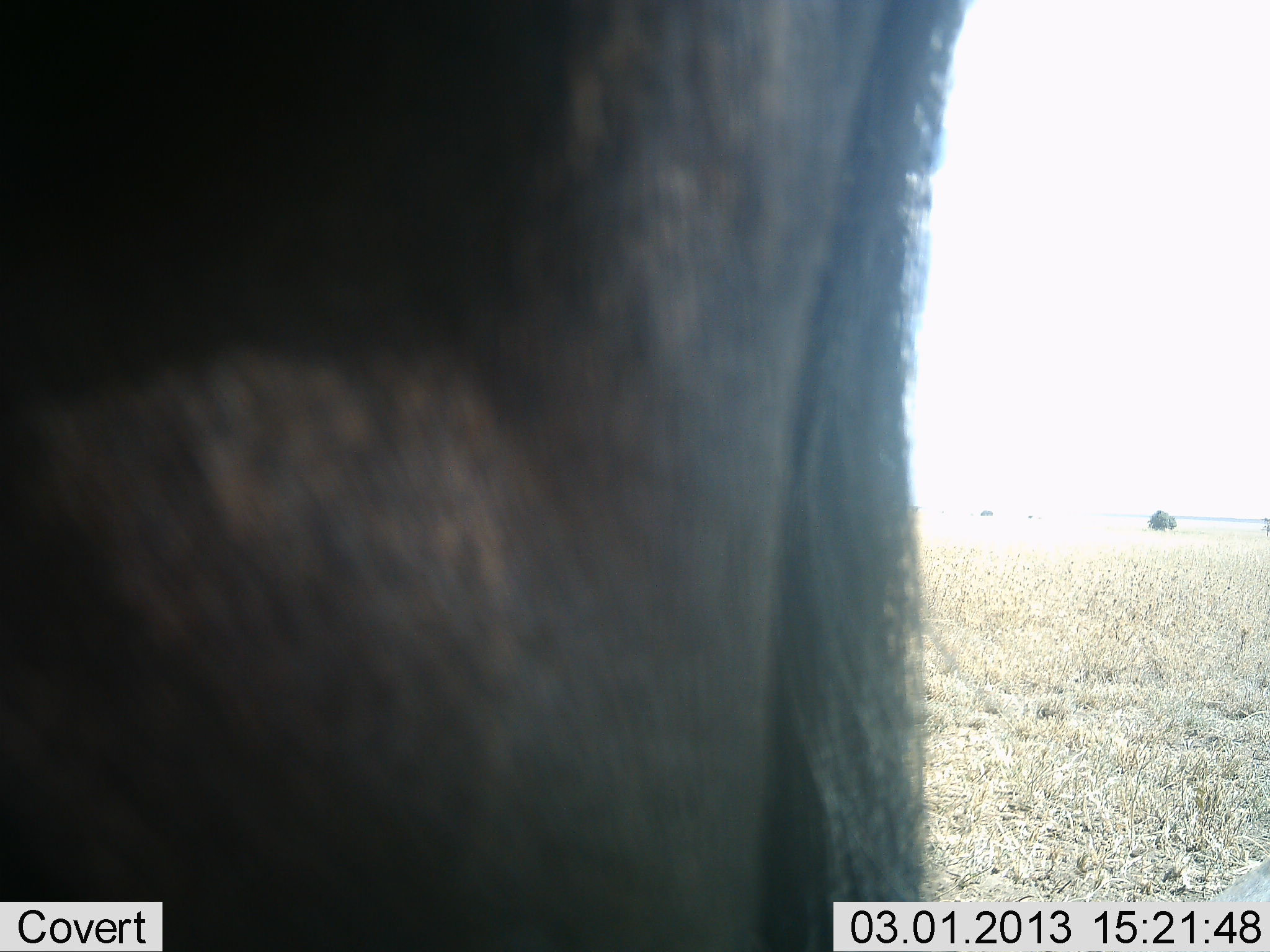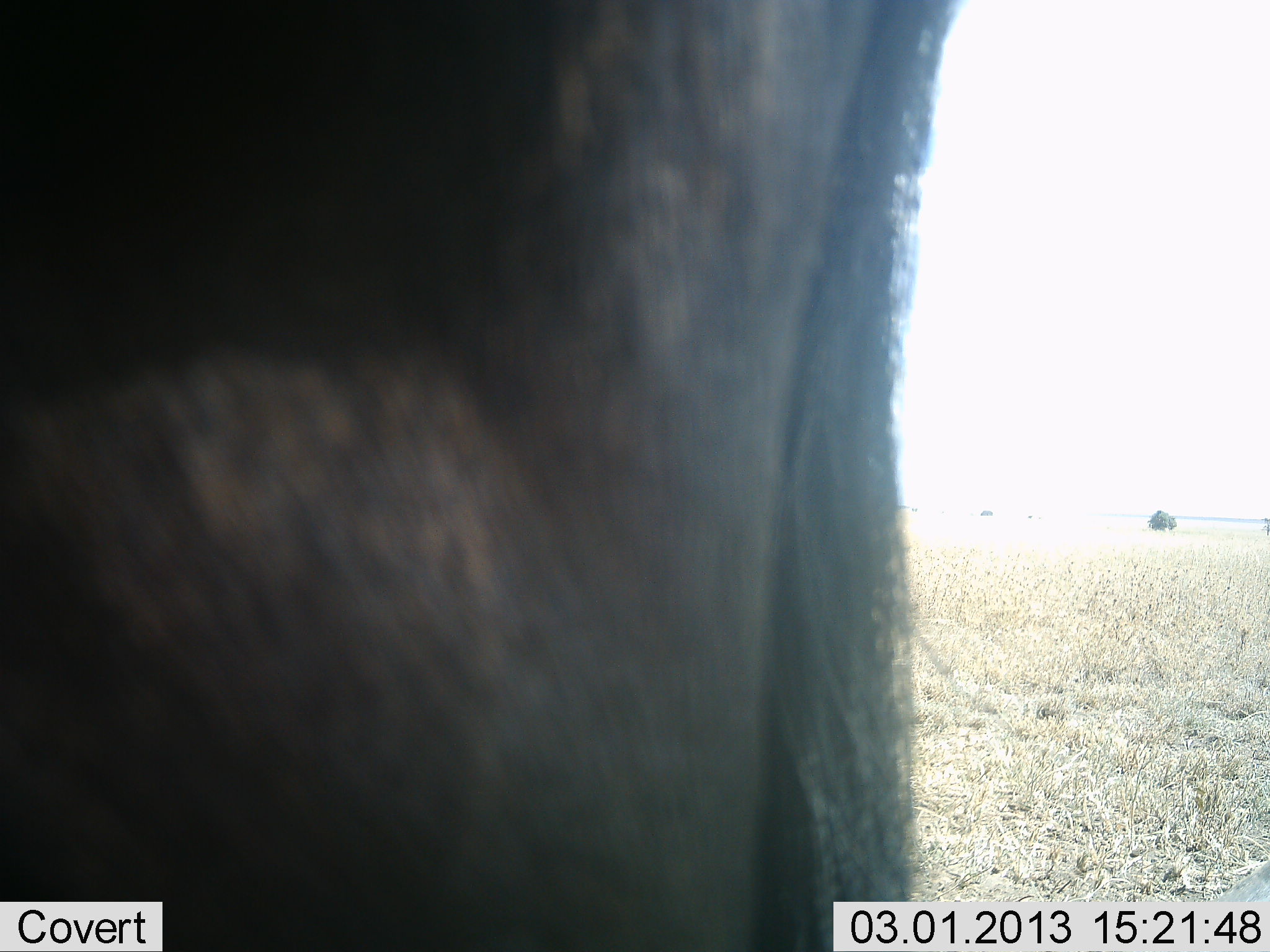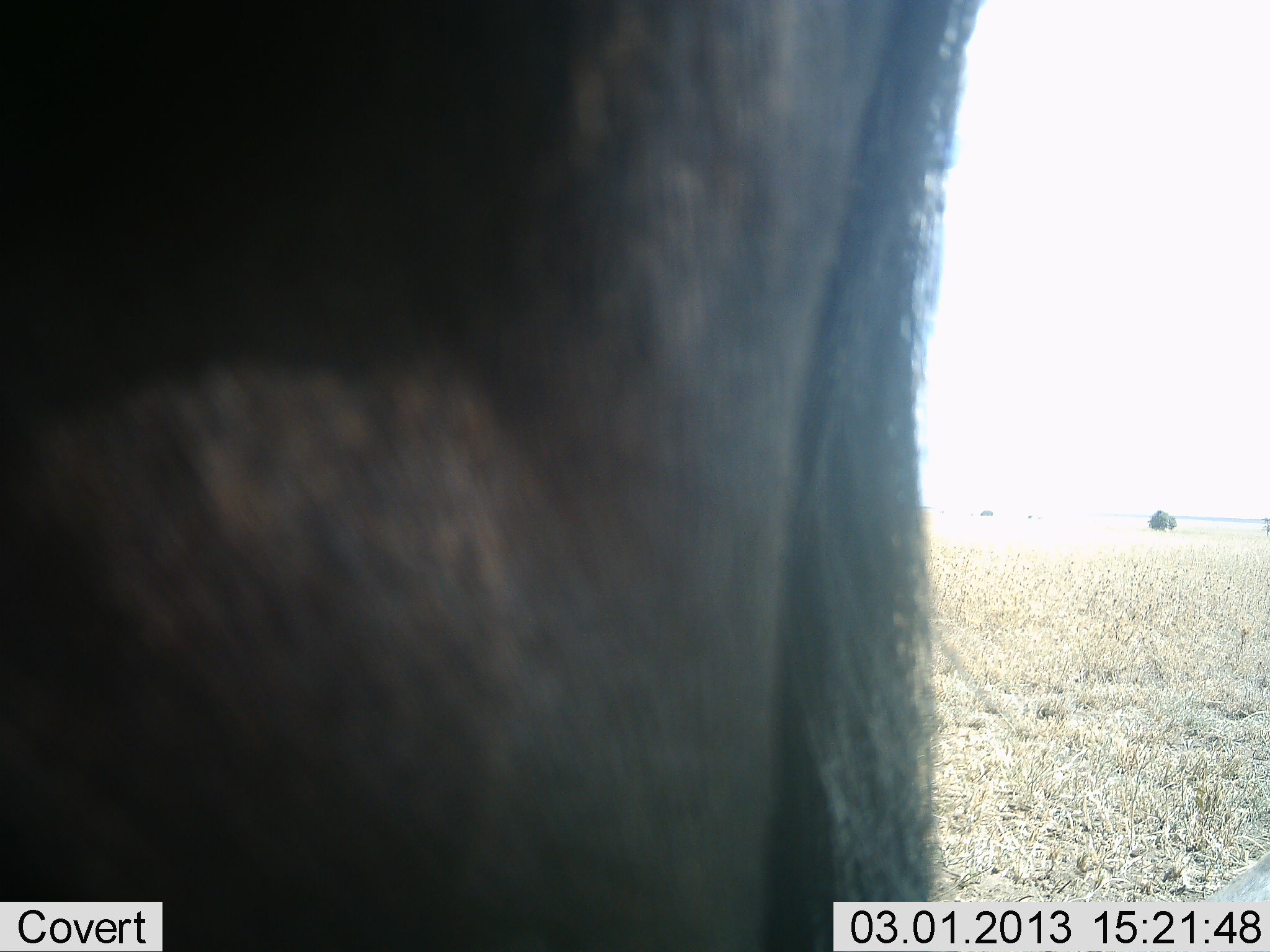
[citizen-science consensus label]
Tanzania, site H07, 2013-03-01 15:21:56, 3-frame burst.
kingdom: Animalia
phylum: Chordata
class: Mammalia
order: Artiodactyla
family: Bovidae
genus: Connochaetes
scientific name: Connochaetes taurinus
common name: blue wildebeest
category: wildebeest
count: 1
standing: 90%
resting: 0%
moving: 10%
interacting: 0%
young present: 5%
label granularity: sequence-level